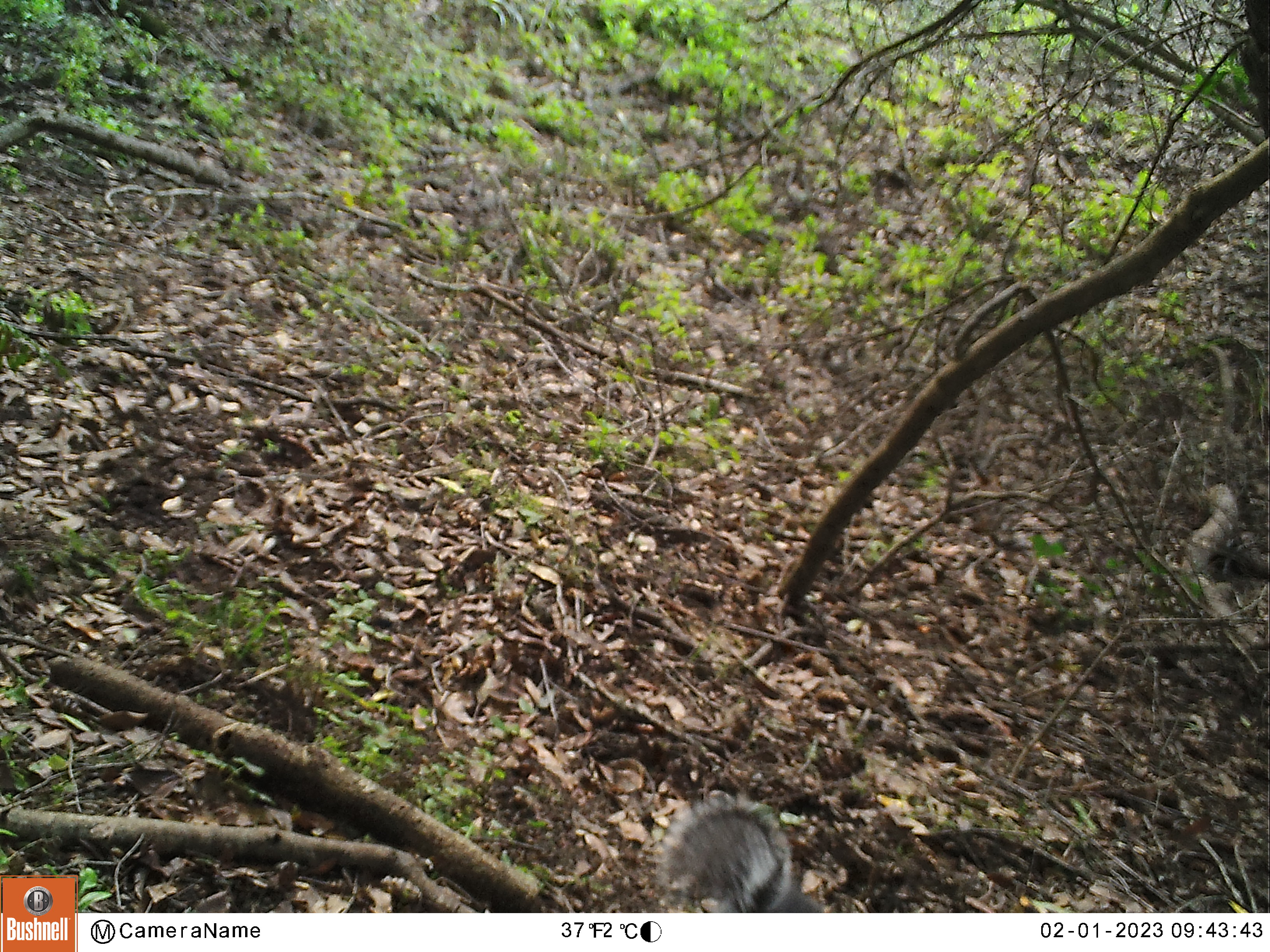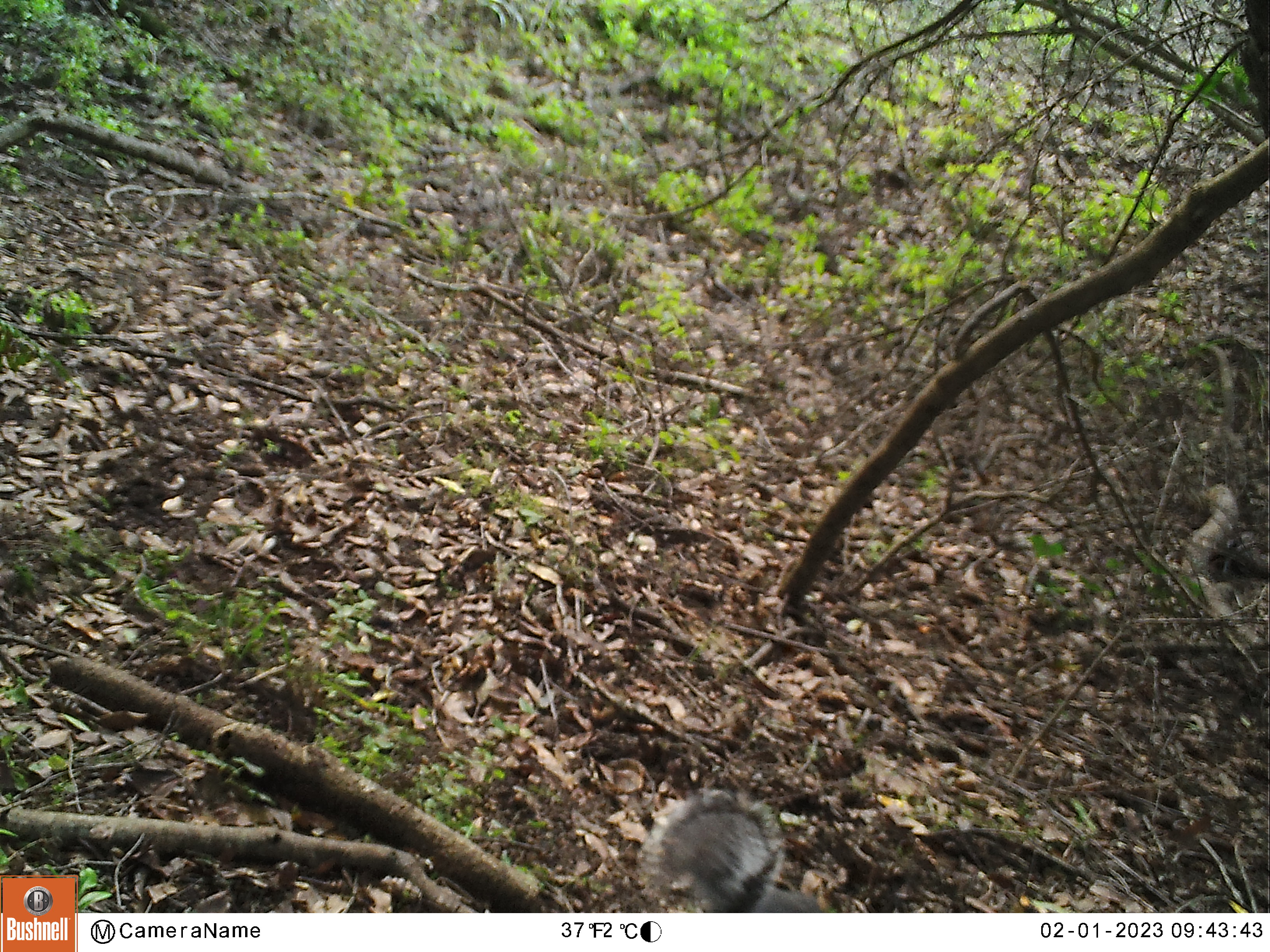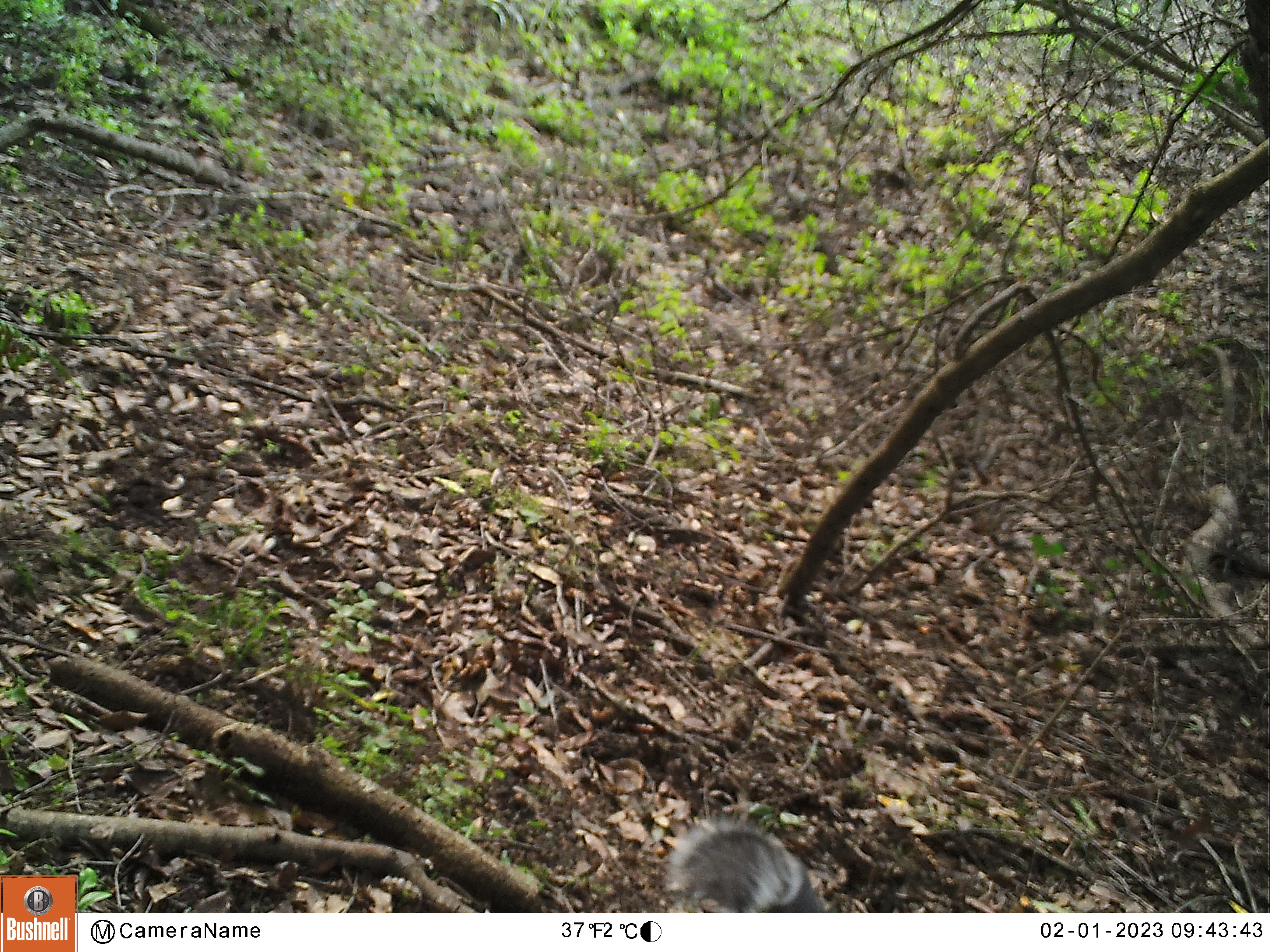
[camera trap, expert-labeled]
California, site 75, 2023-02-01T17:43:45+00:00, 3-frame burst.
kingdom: Animalia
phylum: Chordata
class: Mammalia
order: Rodentia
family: Sciuridae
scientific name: Sciuridae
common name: squirrel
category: unknown squirrel